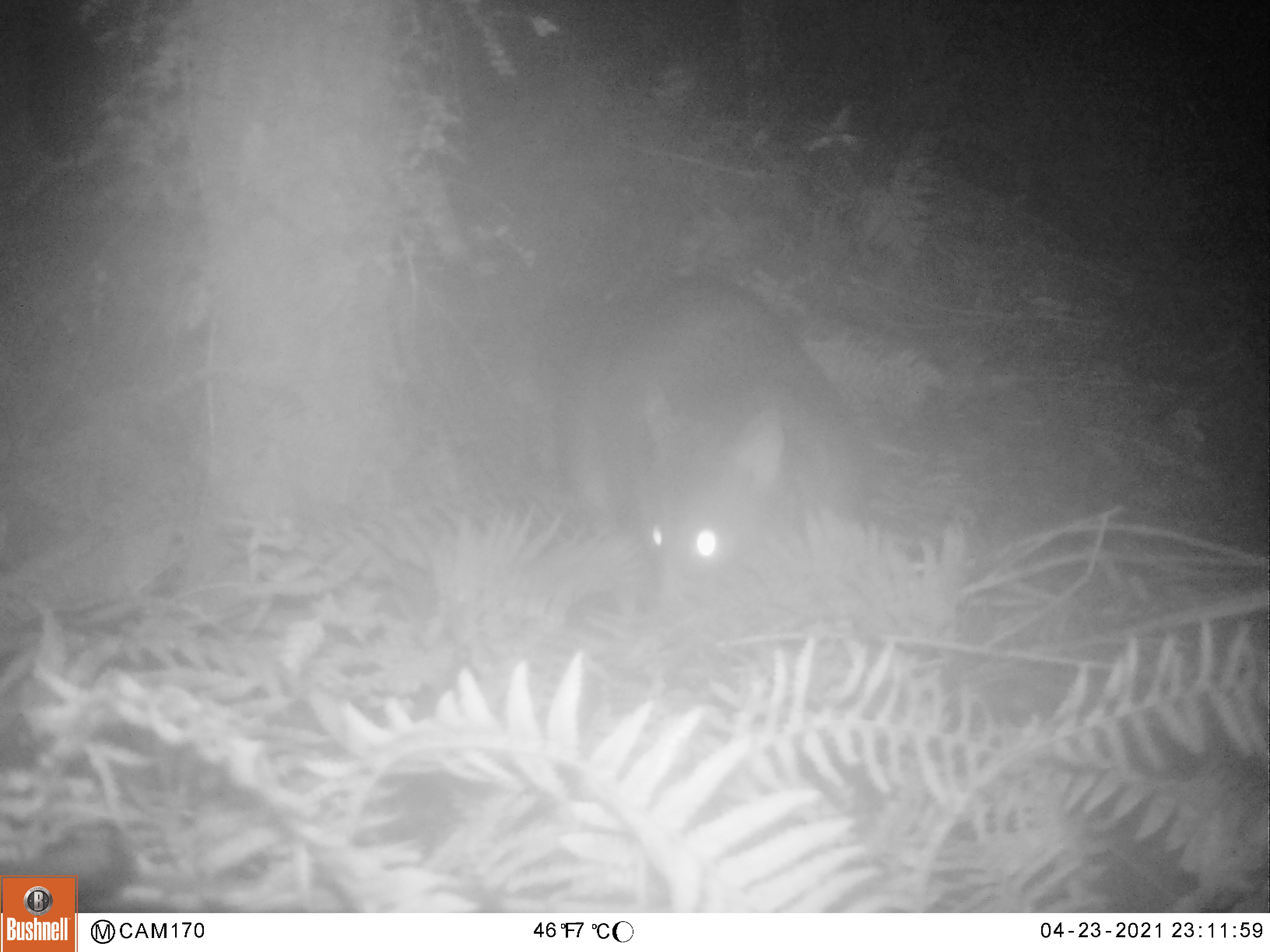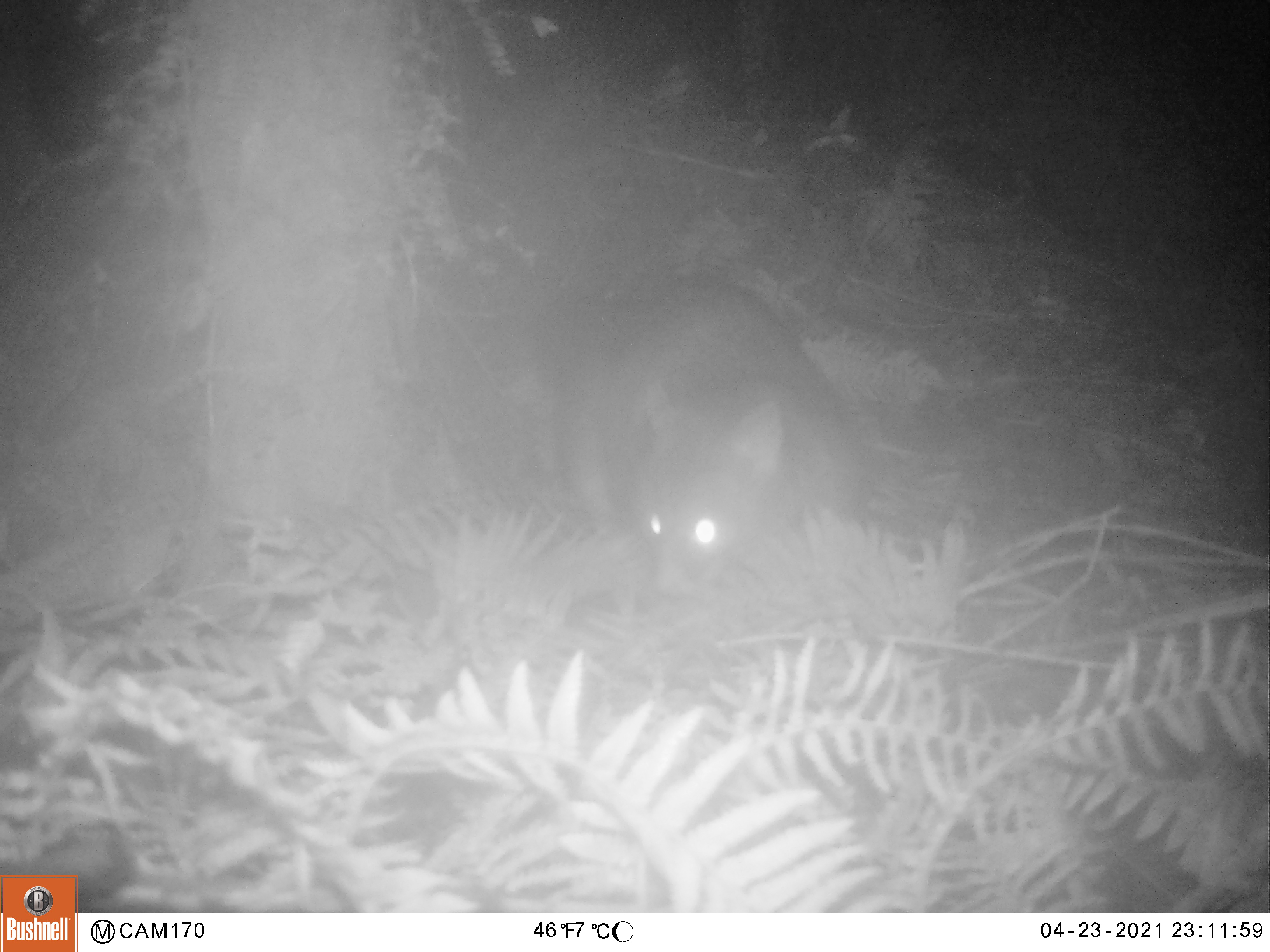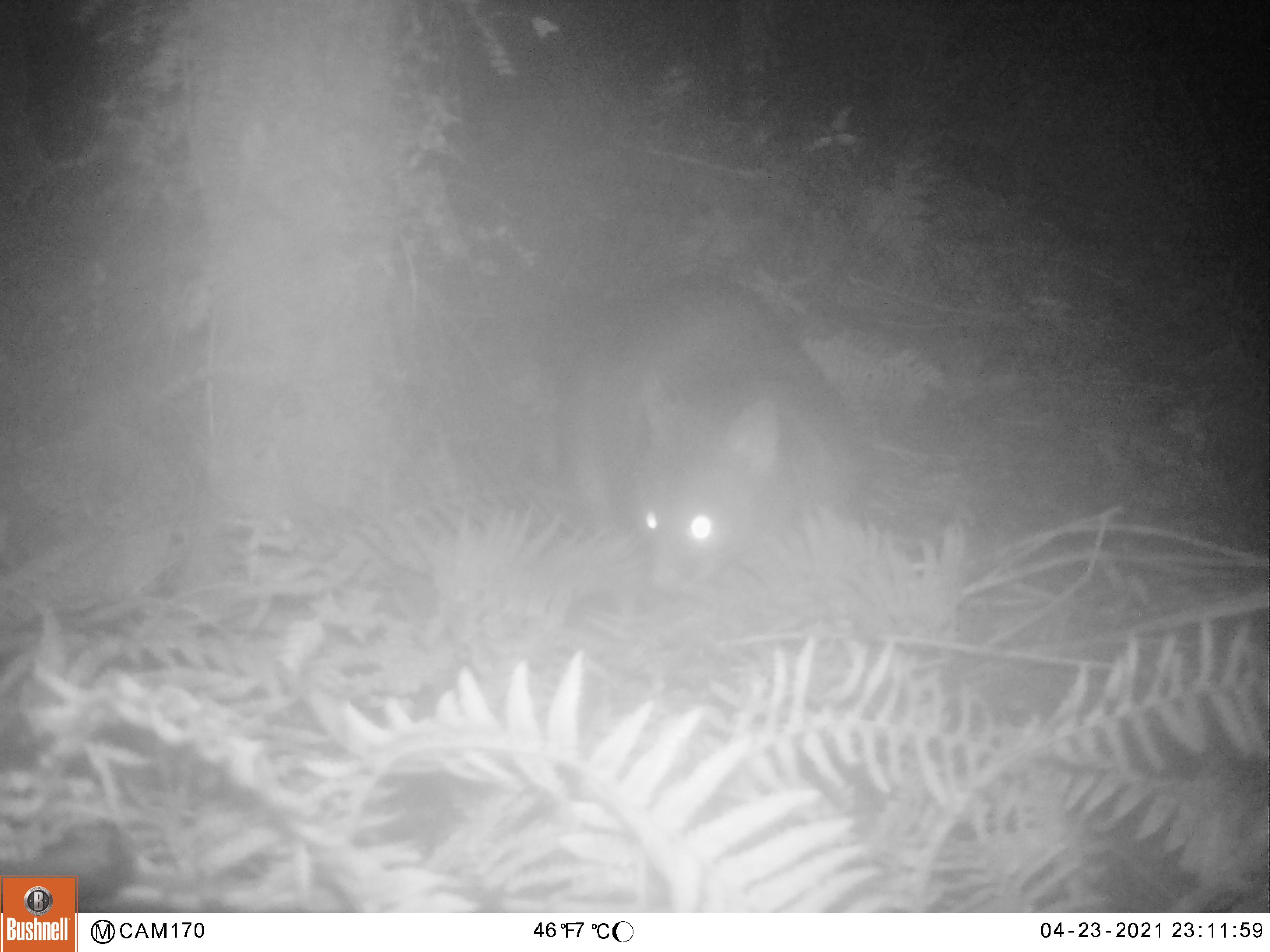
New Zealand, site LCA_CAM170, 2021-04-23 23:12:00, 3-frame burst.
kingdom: Animalia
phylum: Chordata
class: Mammalia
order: Diprotodontia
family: Phalangeridae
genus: Trichosurus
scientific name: Trichosurus vulpecula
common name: common brushtail possum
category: possum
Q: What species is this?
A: Possum (common brushtail possum) (Trichosurus vulpecula).